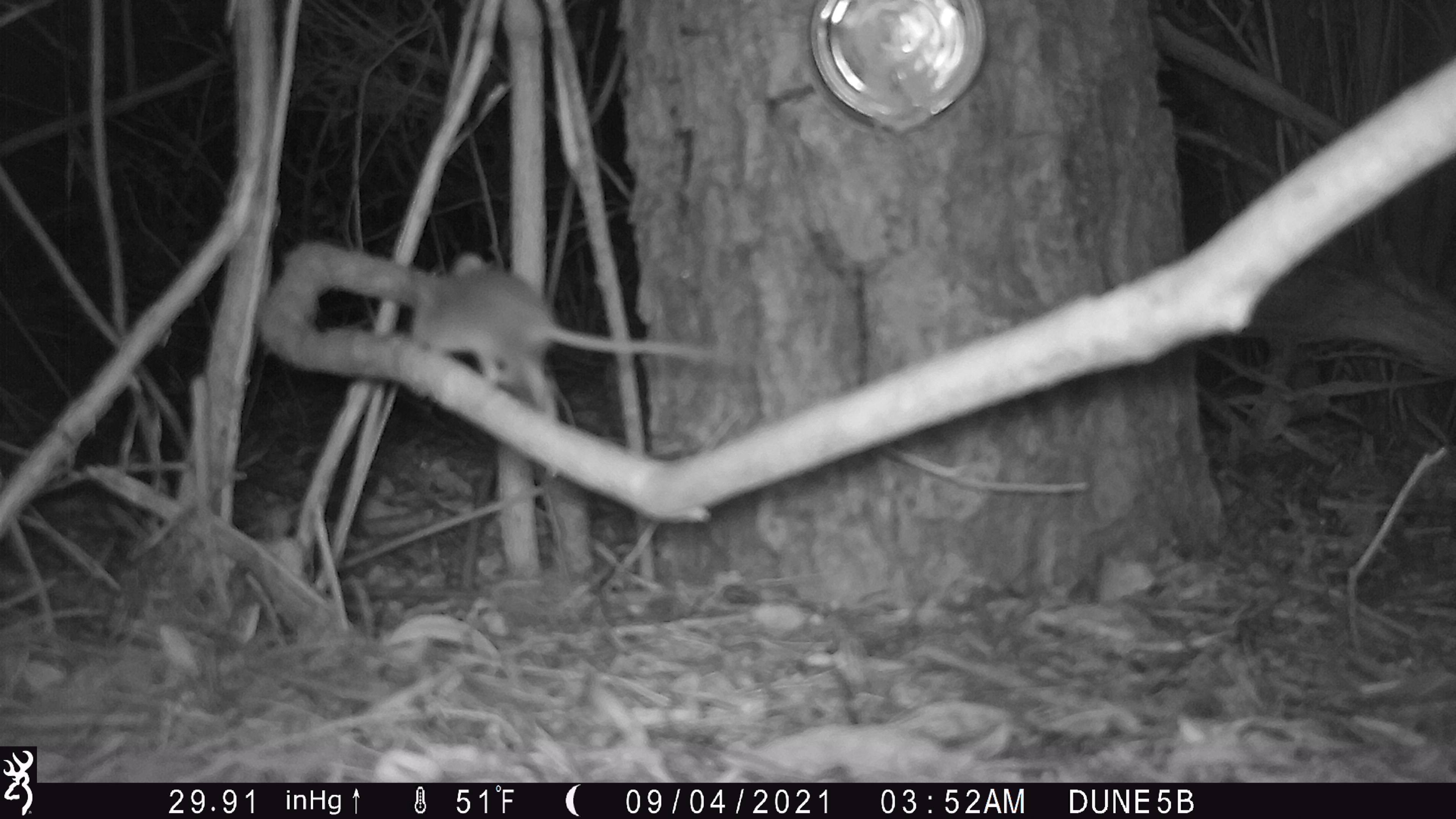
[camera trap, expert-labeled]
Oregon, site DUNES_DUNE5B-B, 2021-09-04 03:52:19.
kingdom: Animalia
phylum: Chordata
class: Mammalia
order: Rodentia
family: Cricetidae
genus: Neotoma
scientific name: Neotoma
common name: woodrats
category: neotoma species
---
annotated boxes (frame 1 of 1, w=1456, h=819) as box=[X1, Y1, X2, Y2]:
neotoma species: box=[379, 231, 762, 391]